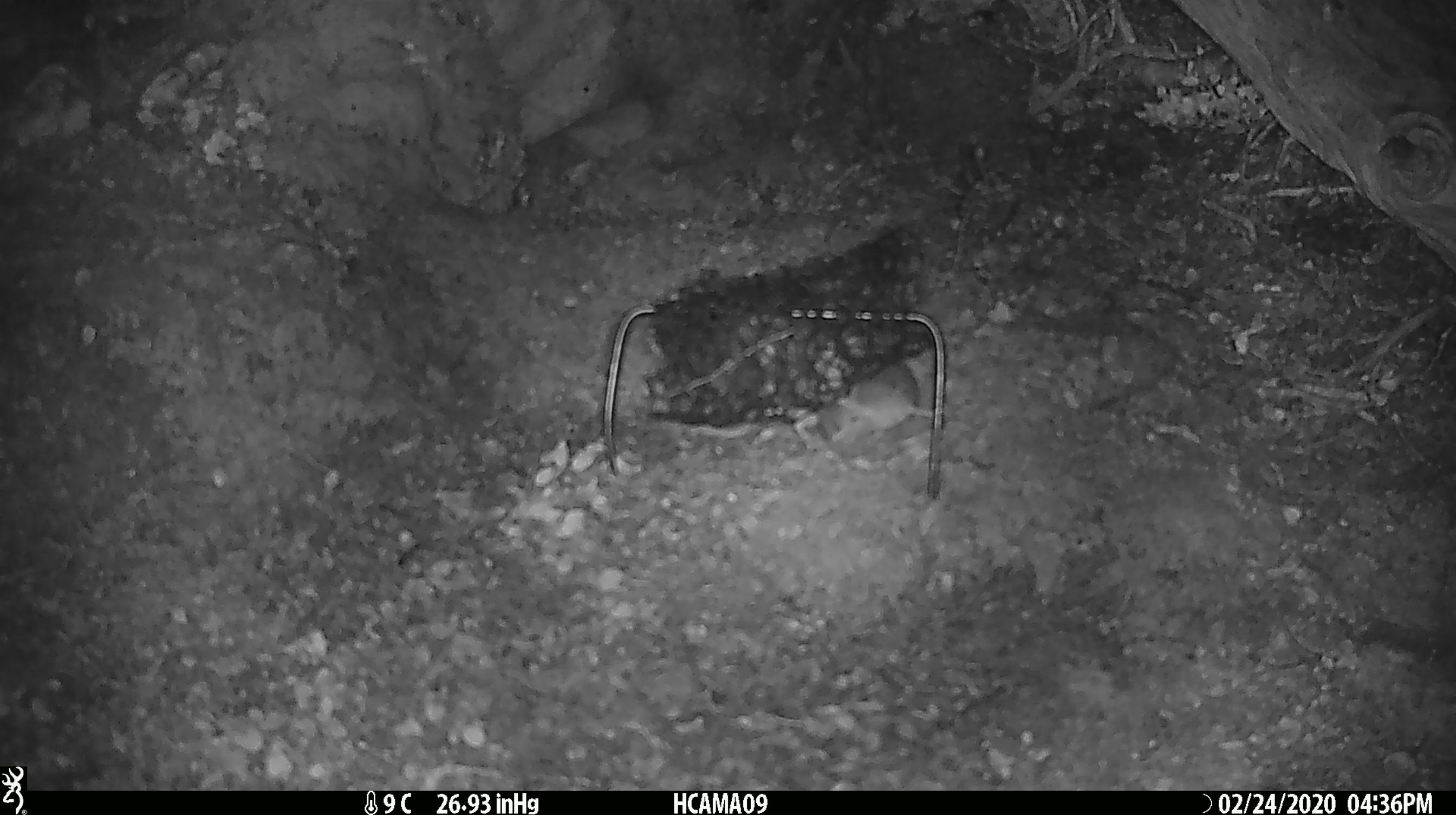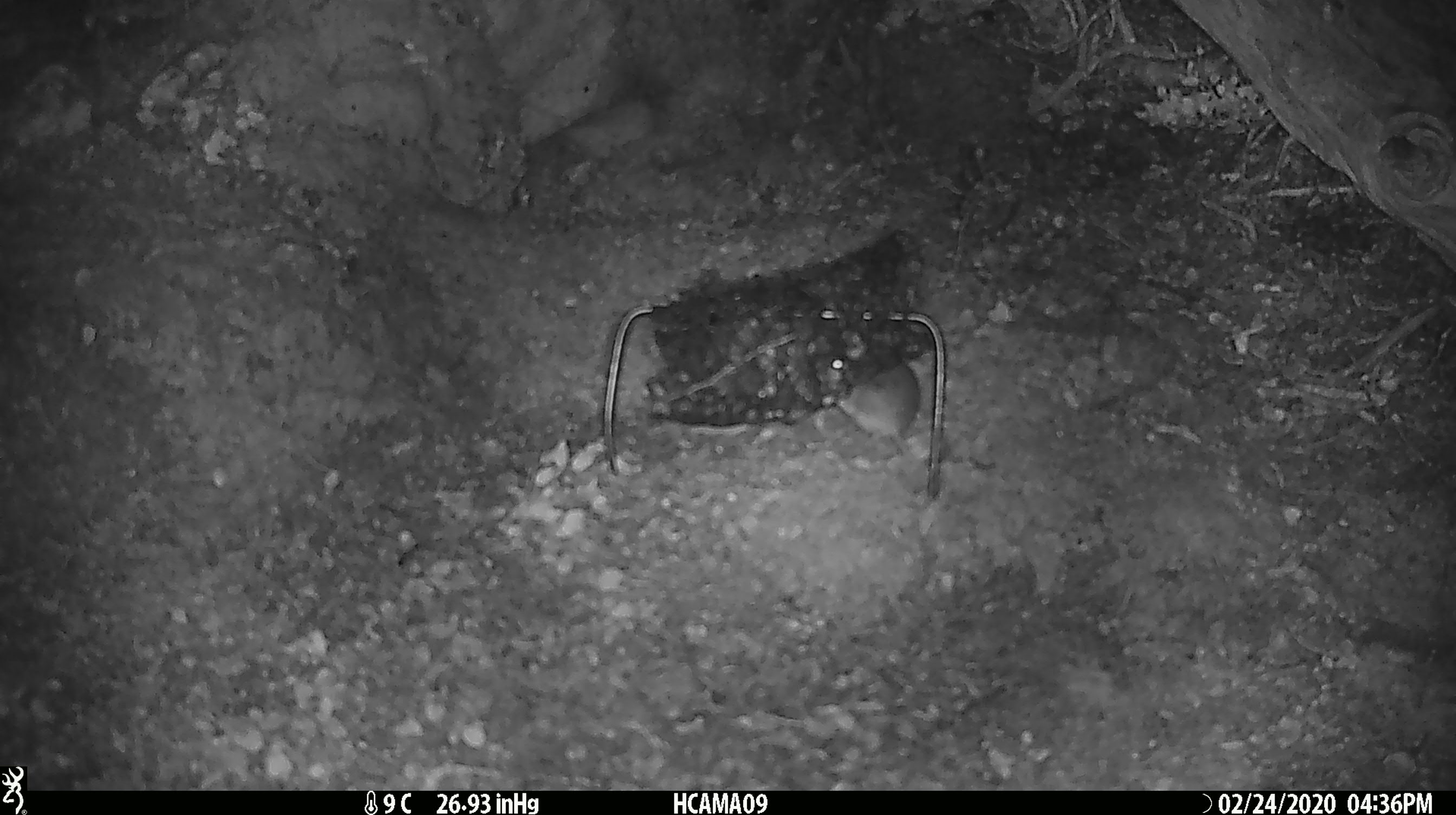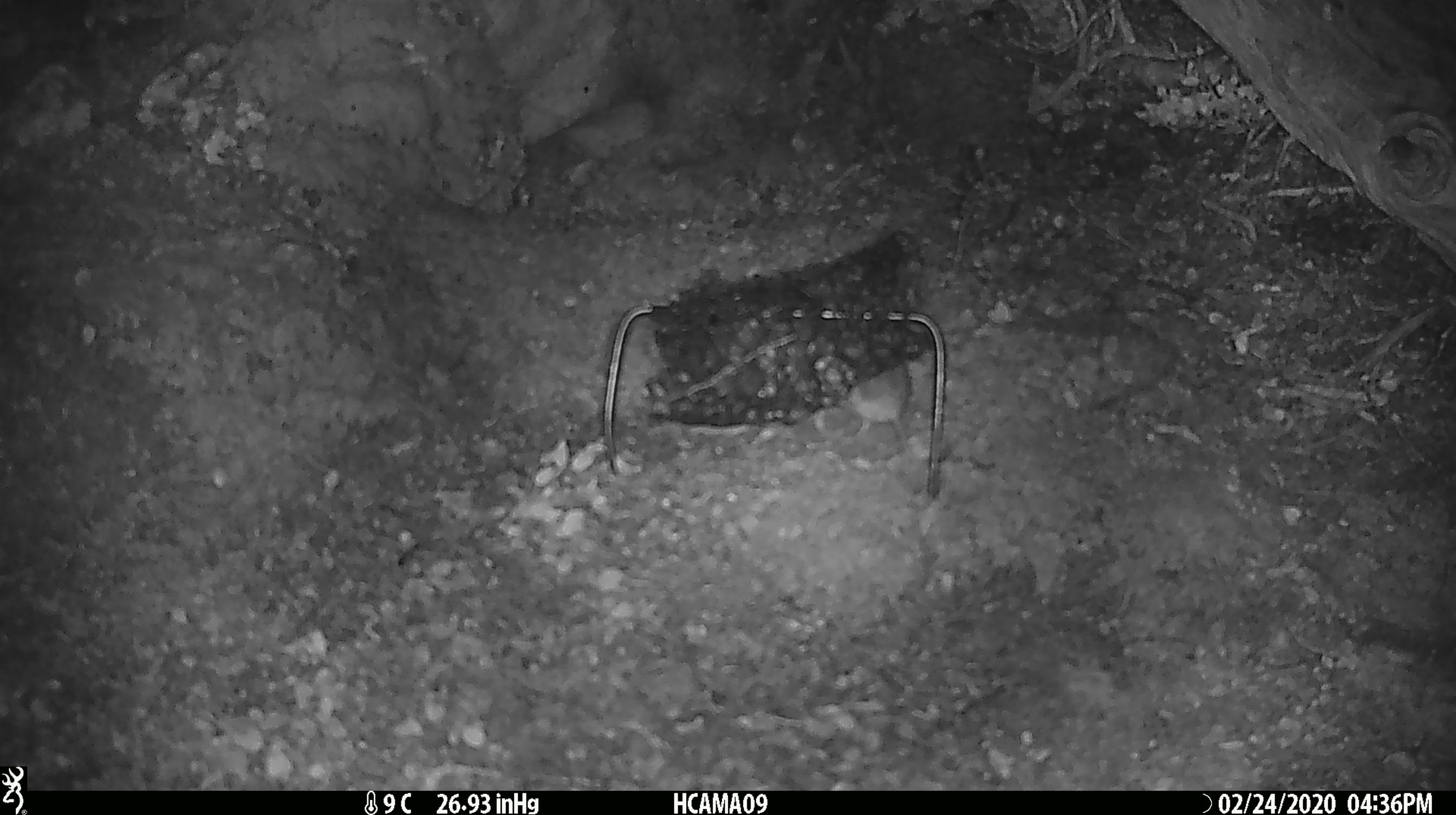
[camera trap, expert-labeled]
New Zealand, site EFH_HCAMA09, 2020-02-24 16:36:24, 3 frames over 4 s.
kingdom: Animalia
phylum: Chordata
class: Mammalia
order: Rodentia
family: Muridae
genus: Mus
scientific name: Mus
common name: mouse